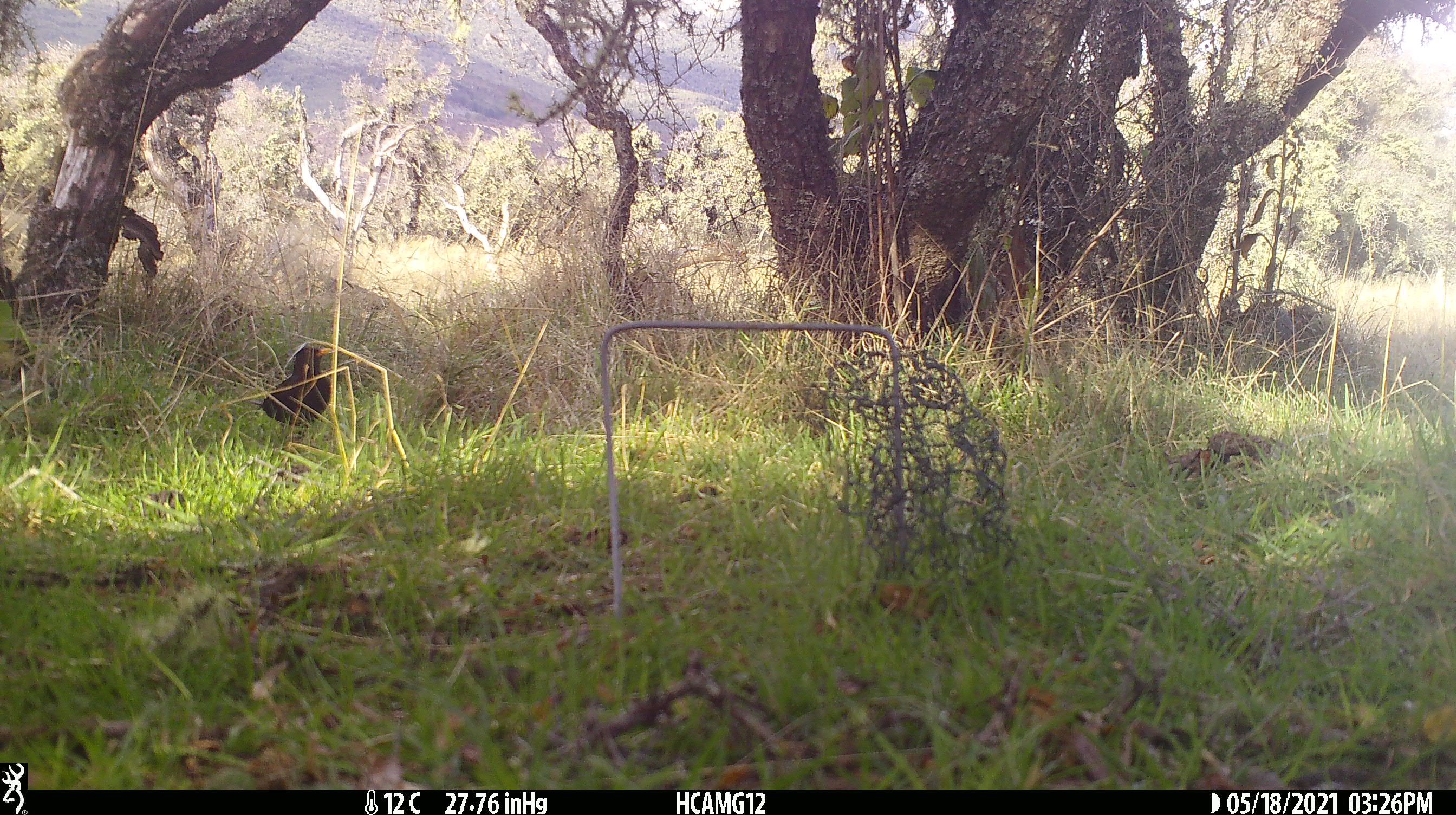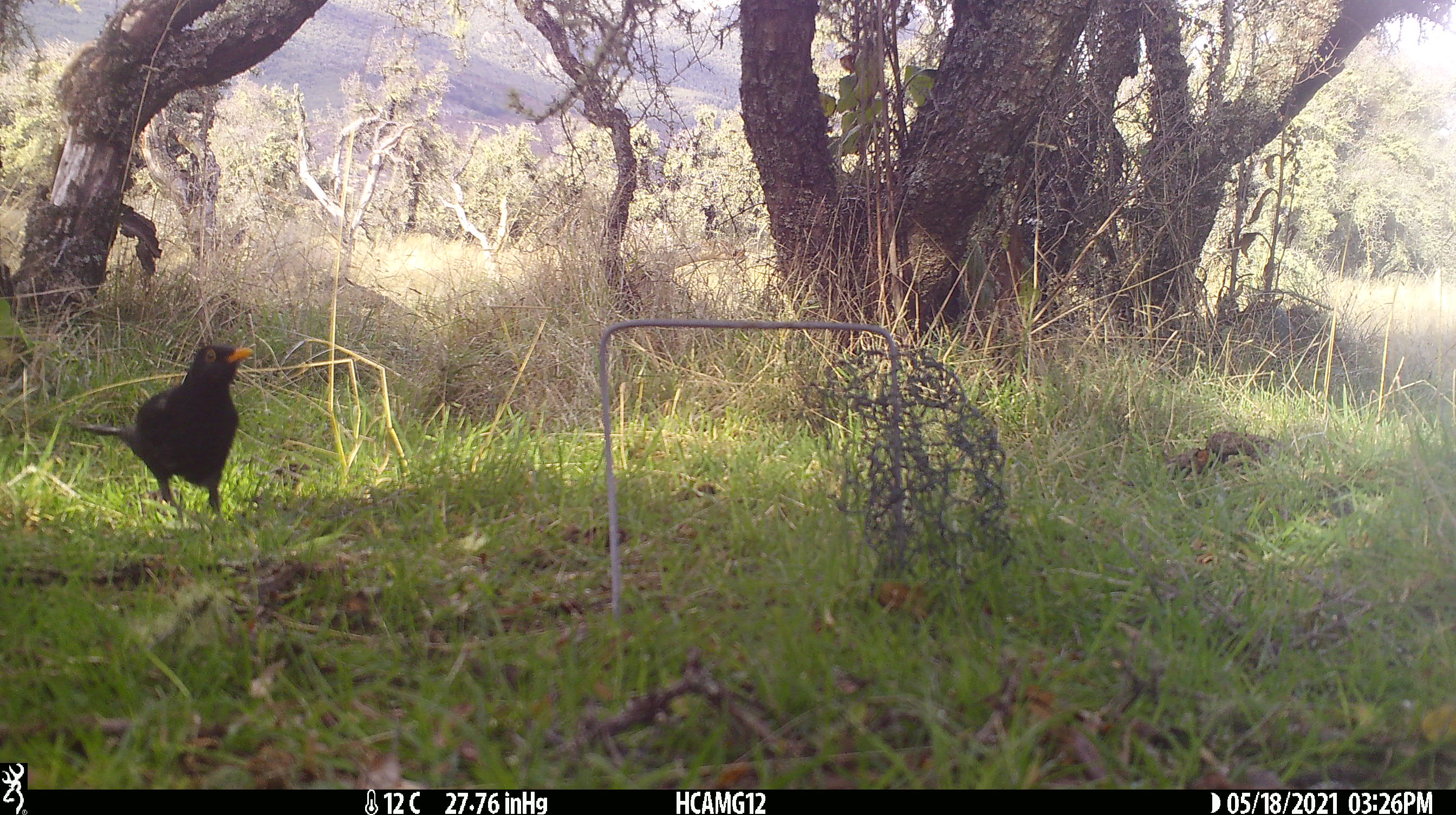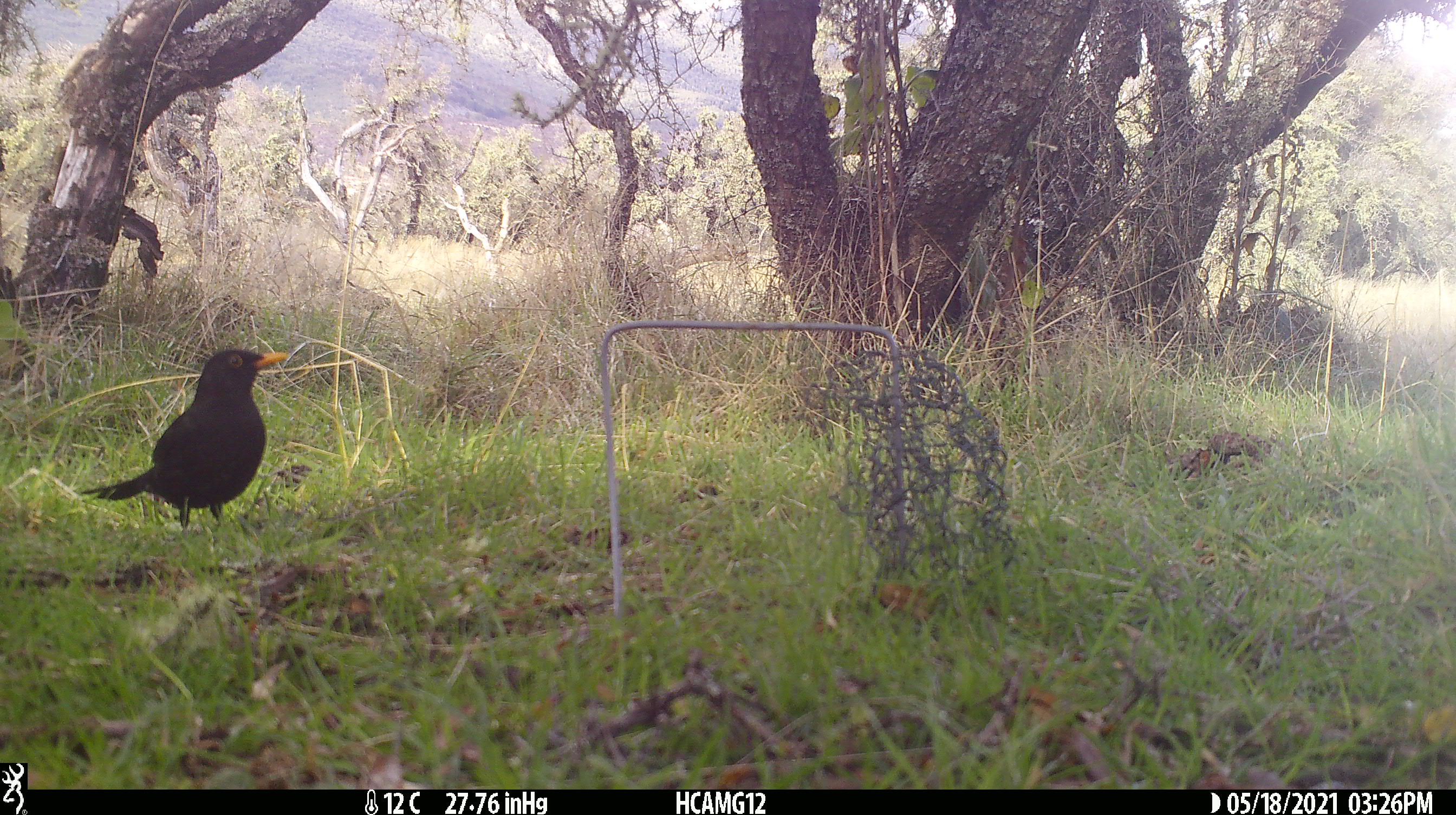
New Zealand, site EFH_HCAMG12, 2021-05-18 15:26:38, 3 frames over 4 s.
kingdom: Animalia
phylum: Chordata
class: Aves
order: Passeriformes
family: Turdidae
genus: Turdus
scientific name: Turdus merula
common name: eurasian blackbird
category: blackbird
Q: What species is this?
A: Blackbird (eurasian blackbird) (Turdus merula).